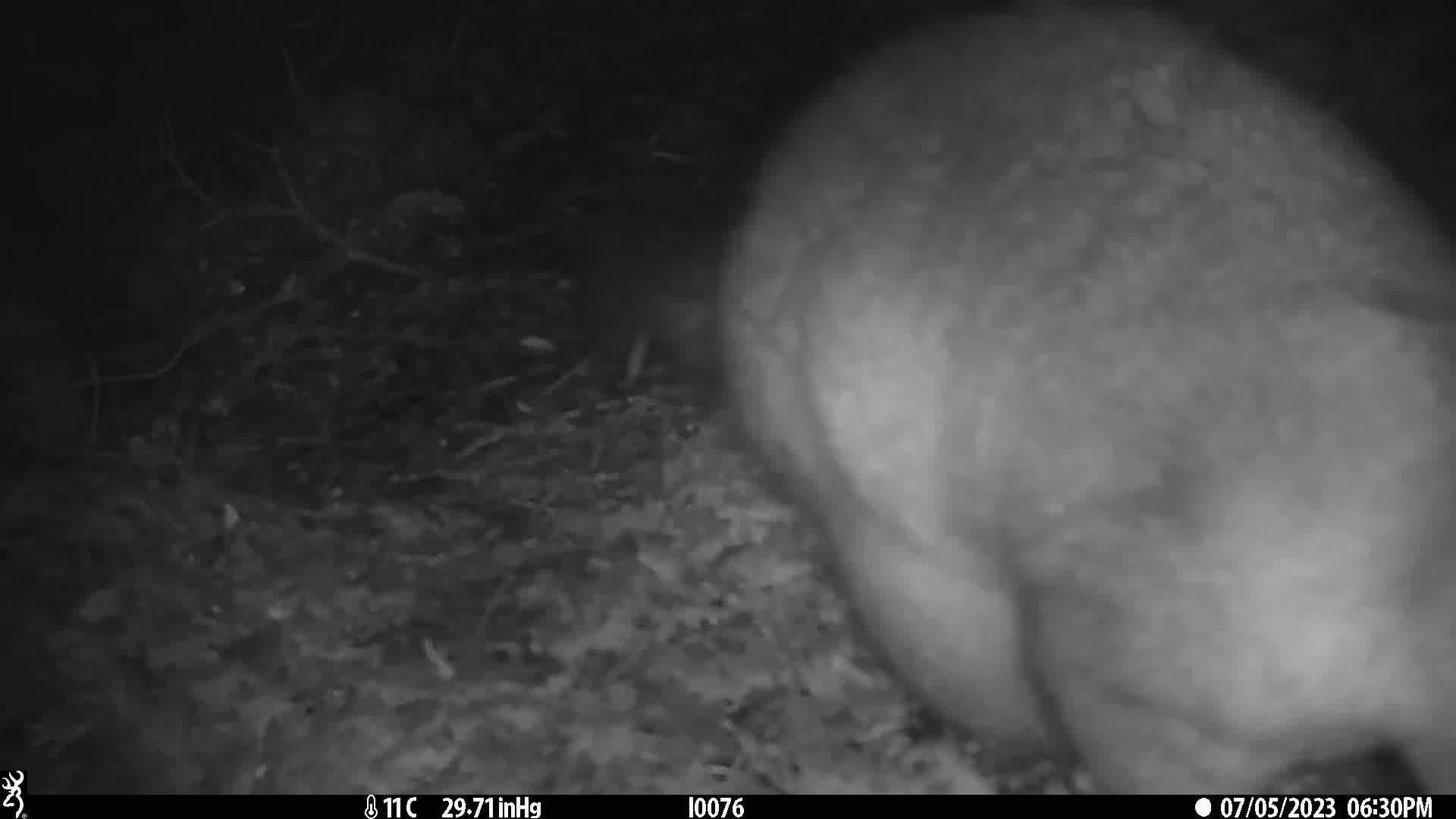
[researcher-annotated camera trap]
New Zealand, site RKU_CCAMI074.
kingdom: Animalia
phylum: Chordata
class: Mammalia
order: Diprotodontia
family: Phalangeridae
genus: Trichosurus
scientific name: Trichosurus vulpecula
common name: common brushtail possum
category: possum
Possum (common brushtail possum) (Trichosurus vulpecula).